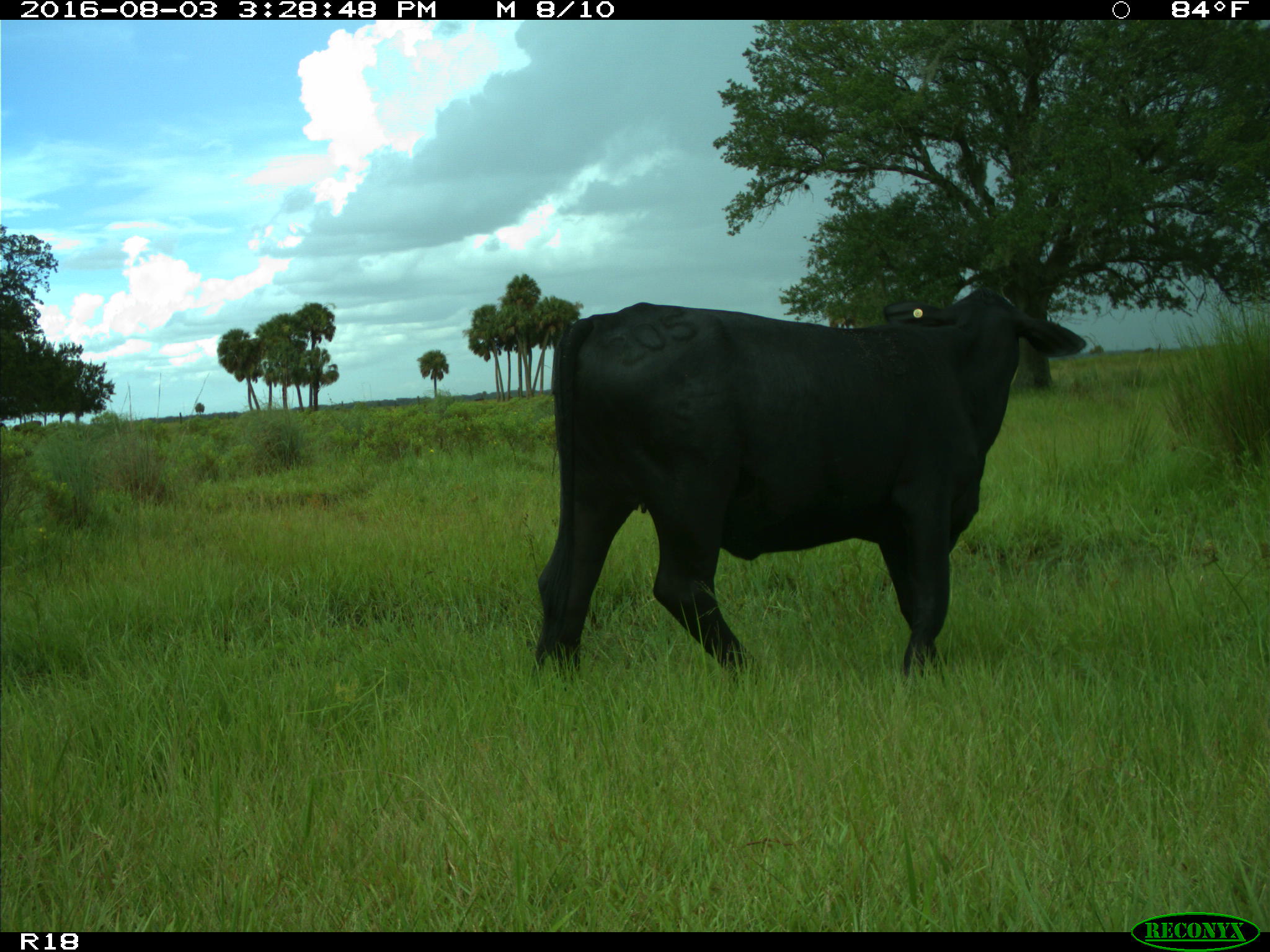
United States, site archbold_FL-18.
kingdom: Animalia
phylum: Chordata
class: Mammalia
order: Artiodactyla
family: Bovidae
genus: Bos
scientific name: Bos taurus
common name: domestic cow